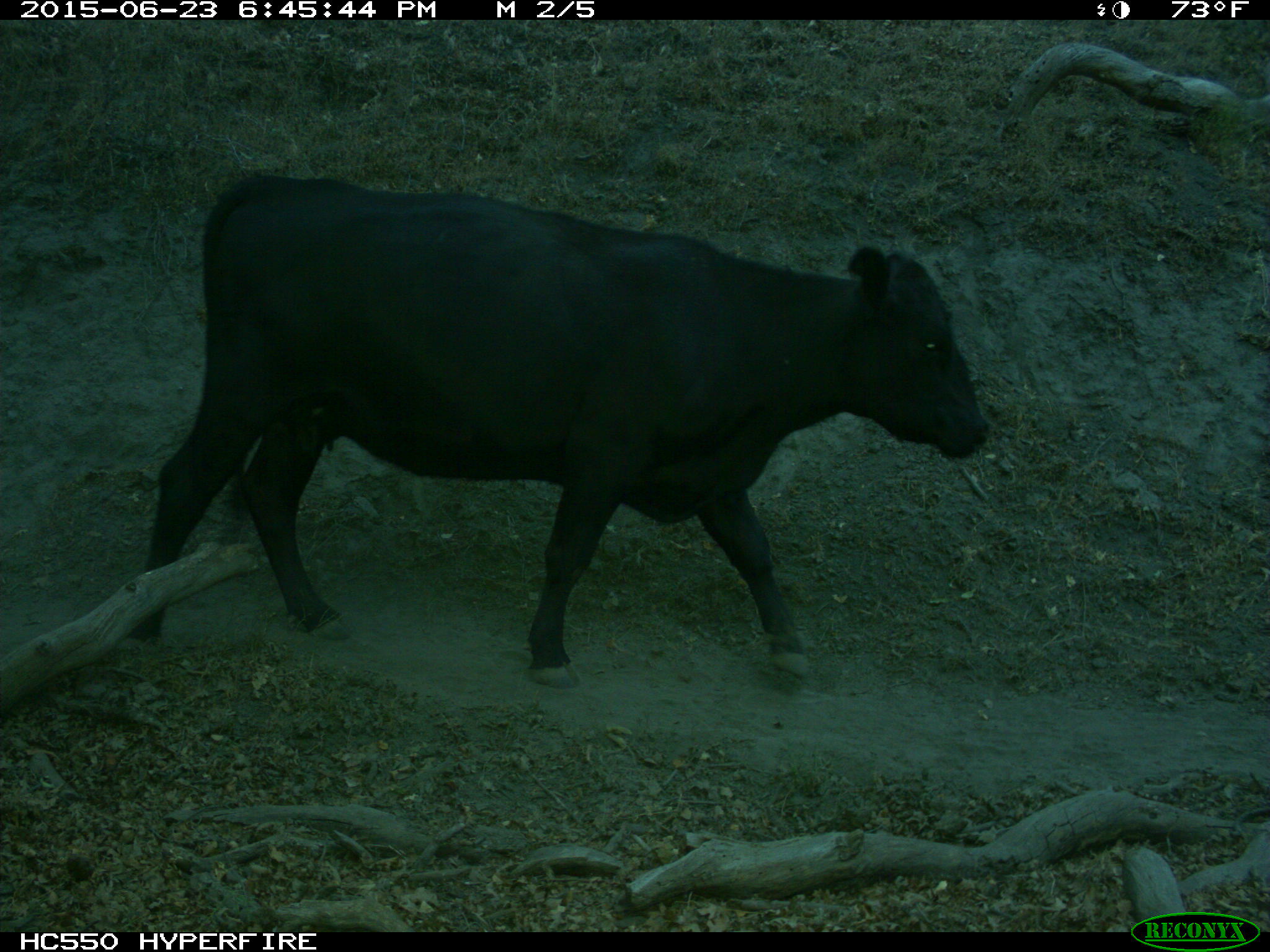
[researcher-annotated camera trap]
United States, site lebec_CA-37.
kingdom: Animalia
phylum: Chordata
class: Mammalia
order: Artiodactyla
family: Bovidae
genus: Bos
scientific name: Bos taurus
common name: domestic cow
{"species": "Bos taurus (domestic cow)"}